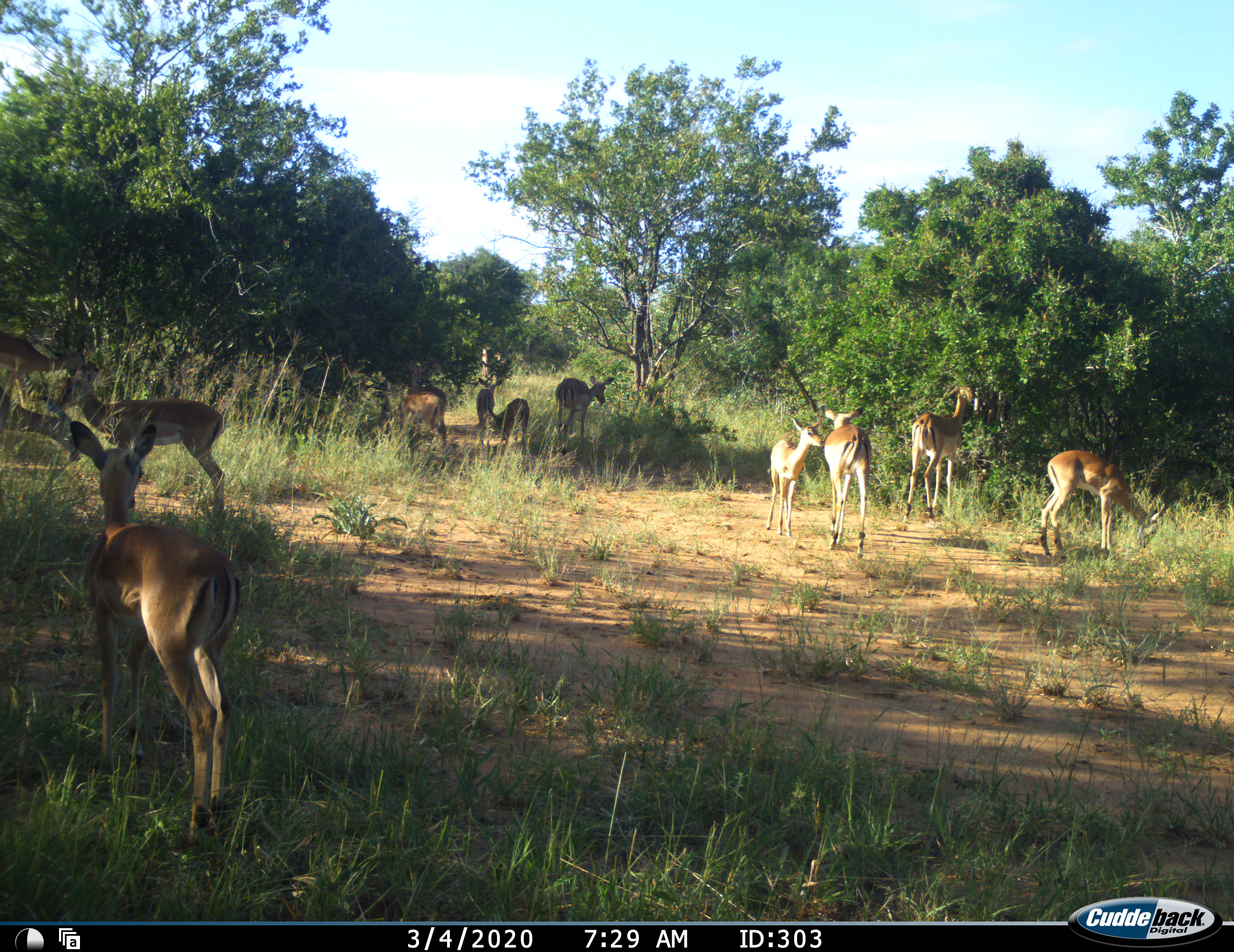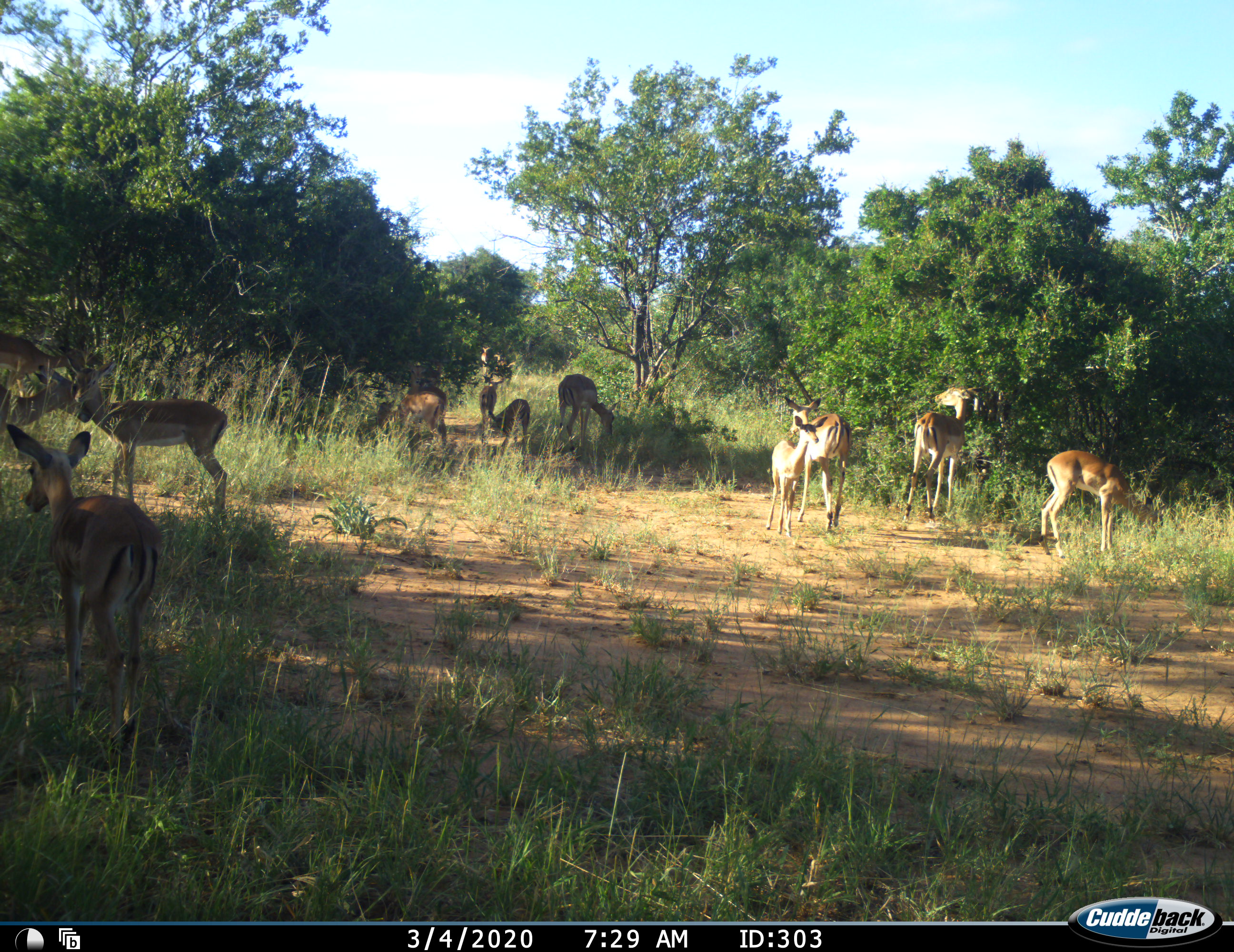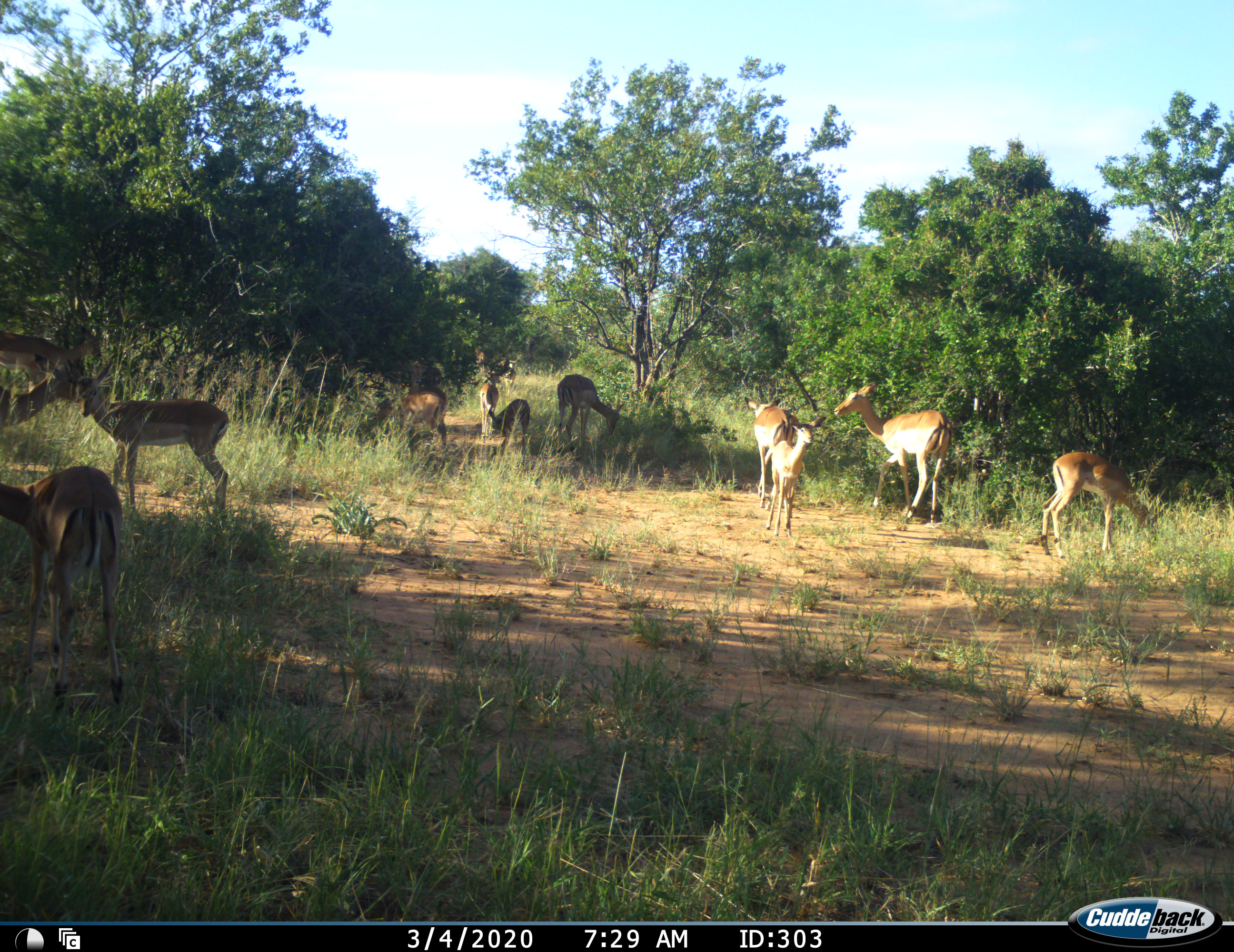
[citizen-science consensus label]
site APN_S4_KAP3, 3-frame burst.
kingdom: Animalia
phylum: Chordata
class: Mammalia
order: Artiodactyla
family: Bovidae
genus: Aepyceros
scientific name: Aepyceros melampus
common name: impala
Impala (Aepyceros melampus), count 11-50. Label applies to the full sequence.